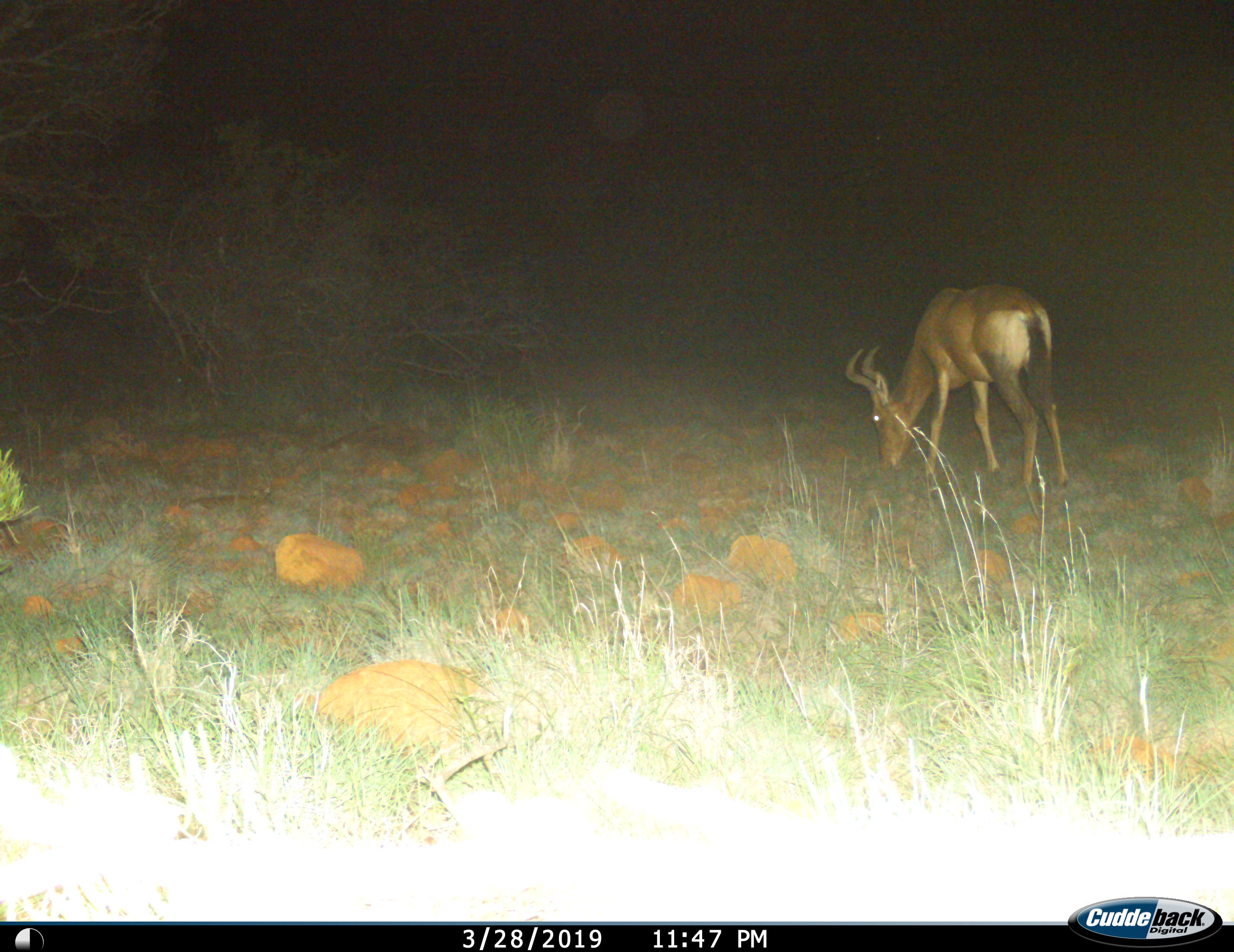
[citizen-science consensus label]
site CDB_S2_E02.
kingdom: Animalia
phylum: Chordata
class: Mammalia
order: Artiodactyla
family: Bovidae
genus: Alcelaphus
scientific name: Alcelaphus buselaphus caama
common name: red hartebeest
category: hartebeestred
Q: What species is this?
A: Hartebeestred (red hartebeest) (Alcelaphus buselaphus caama).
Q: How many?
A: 1.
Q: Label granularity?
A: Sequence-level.